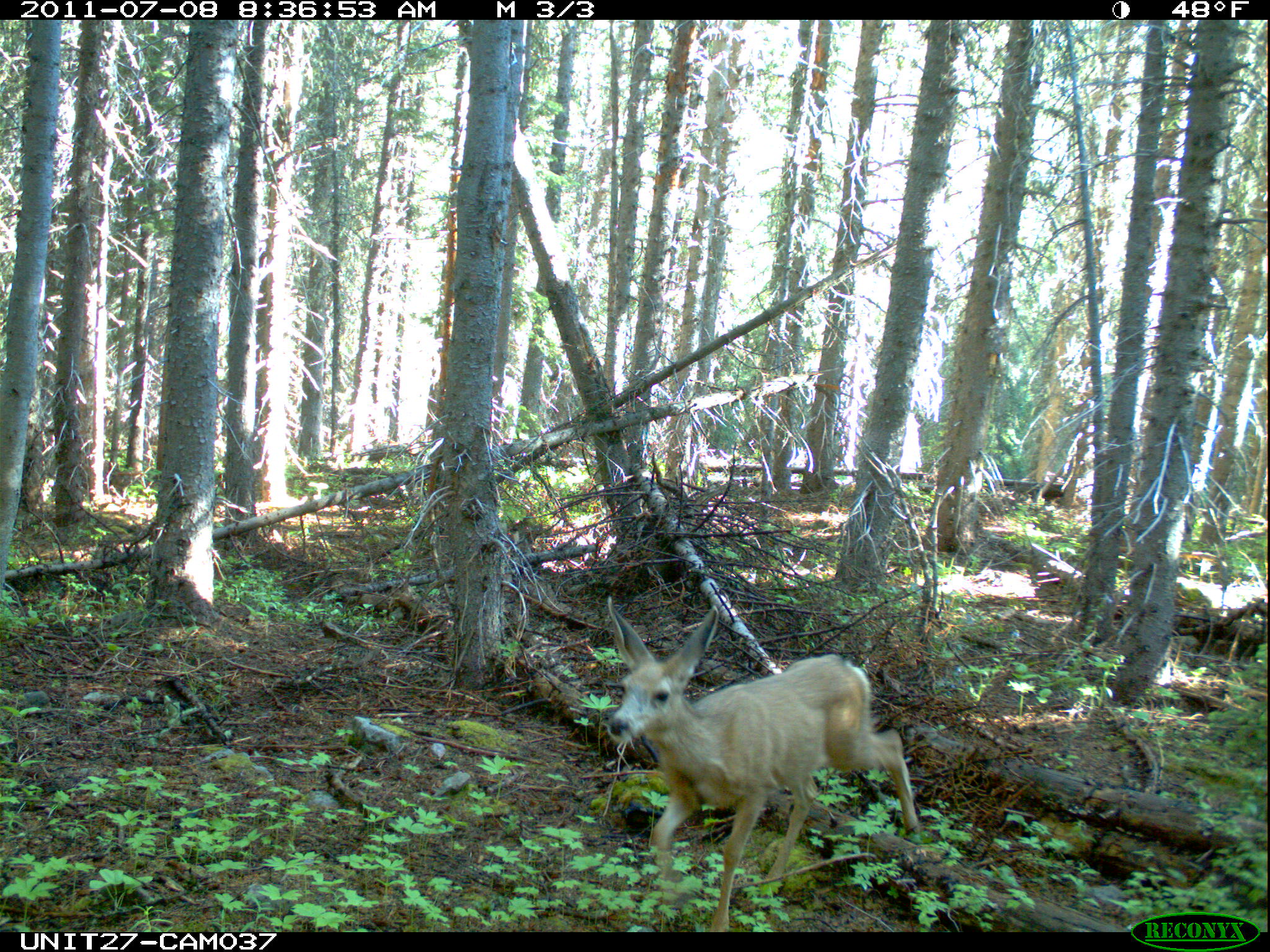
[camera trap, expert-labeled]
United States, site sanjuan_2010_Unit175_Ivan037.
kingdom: Animalia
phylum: Chordata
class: Mammalia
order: Artiodactyla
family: Cervidae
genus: Odocoileus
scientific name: Odocoileus hemionus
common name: mule deer